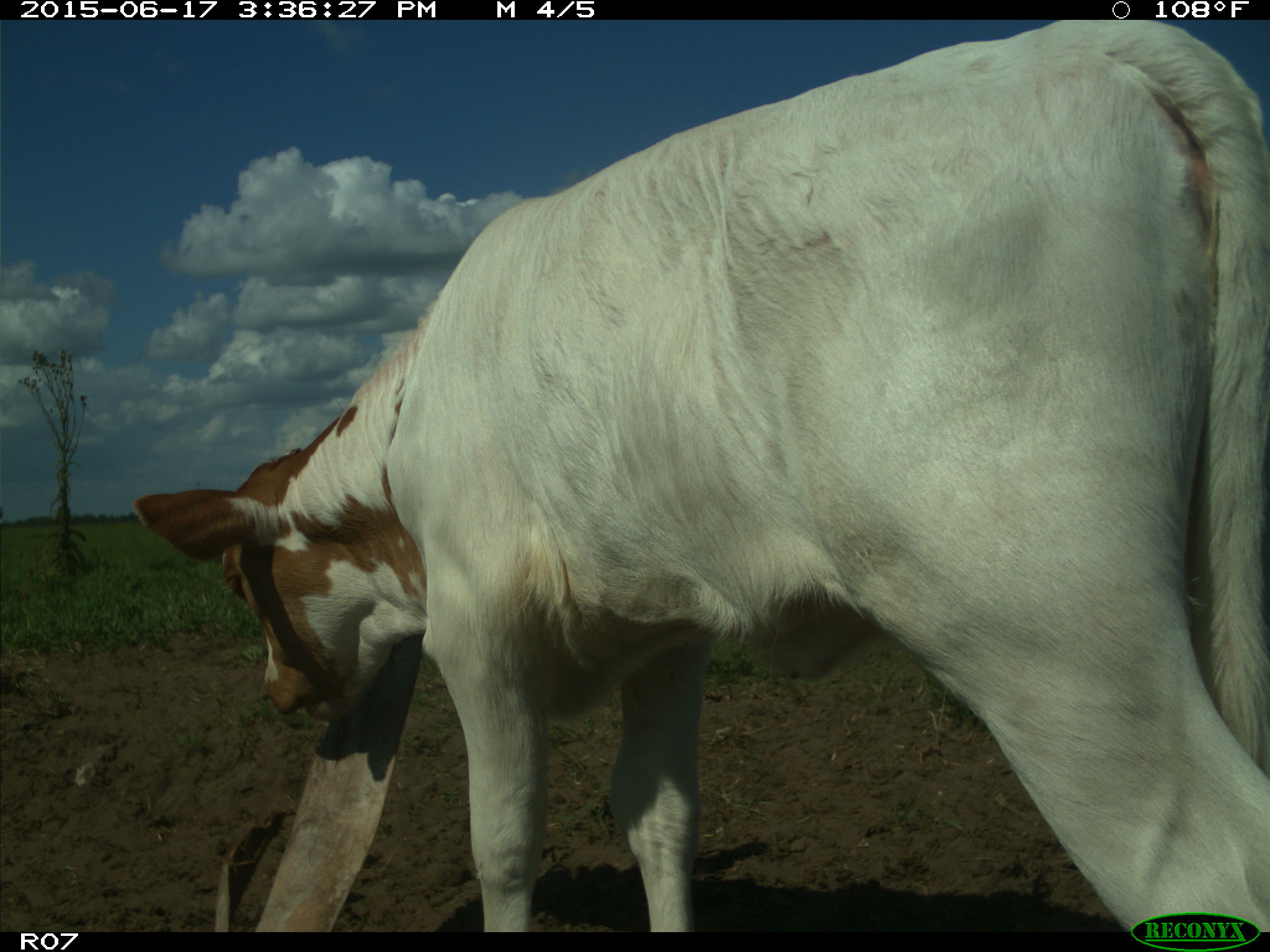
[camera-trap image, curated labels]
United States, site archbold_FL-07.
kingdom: Animalia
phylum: Chordata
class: Mammalia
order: Artiodactyla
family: Bovidae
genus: Bos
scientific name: Bos taurus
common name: domestic cow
Bos taurus (domestic cow).